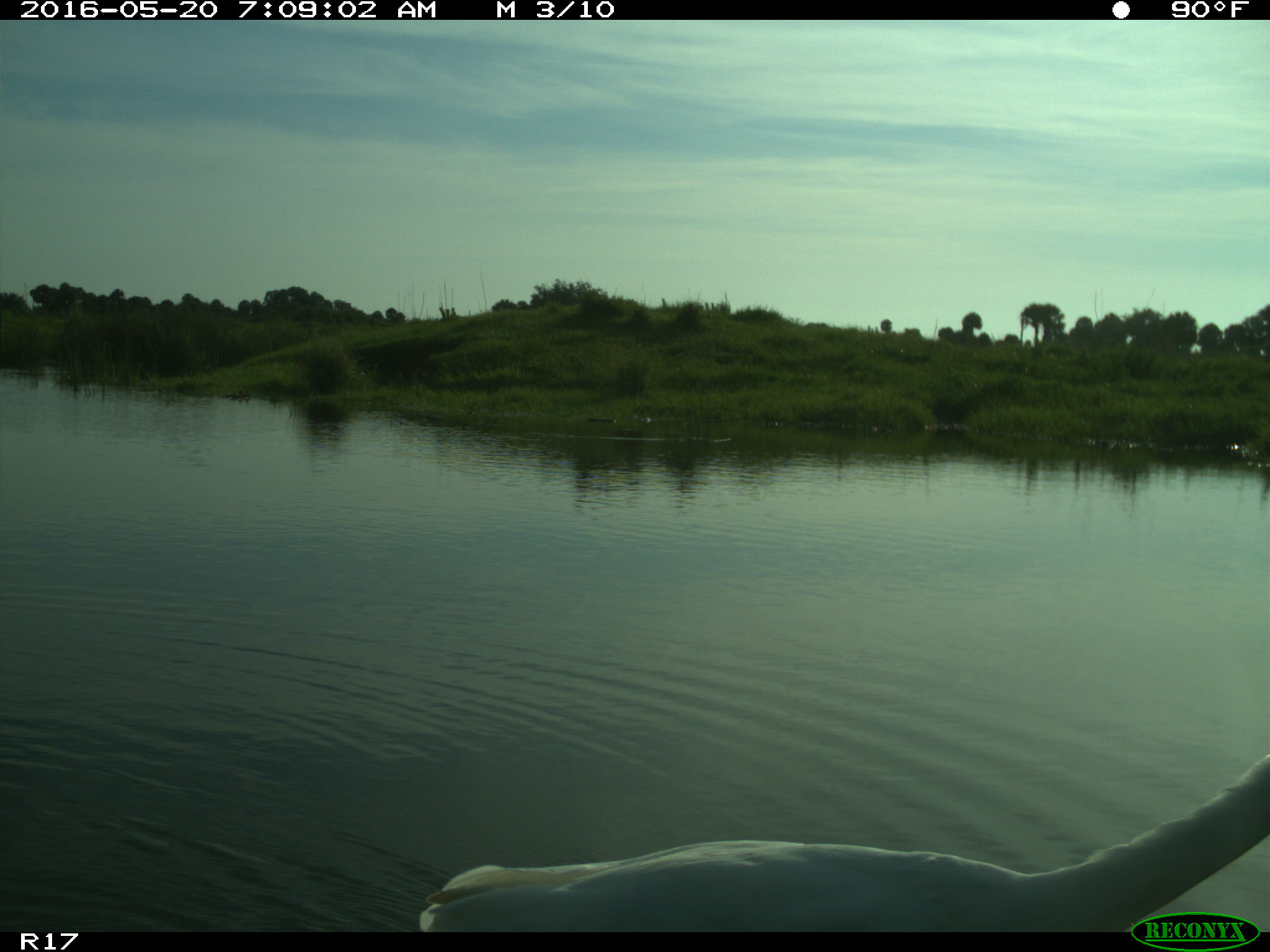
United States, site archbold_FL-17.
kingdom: Animalia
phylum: Chordata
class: Aves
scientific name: Aves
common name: birds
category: unidentified bird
Unidentified bird (birds) (Aves).